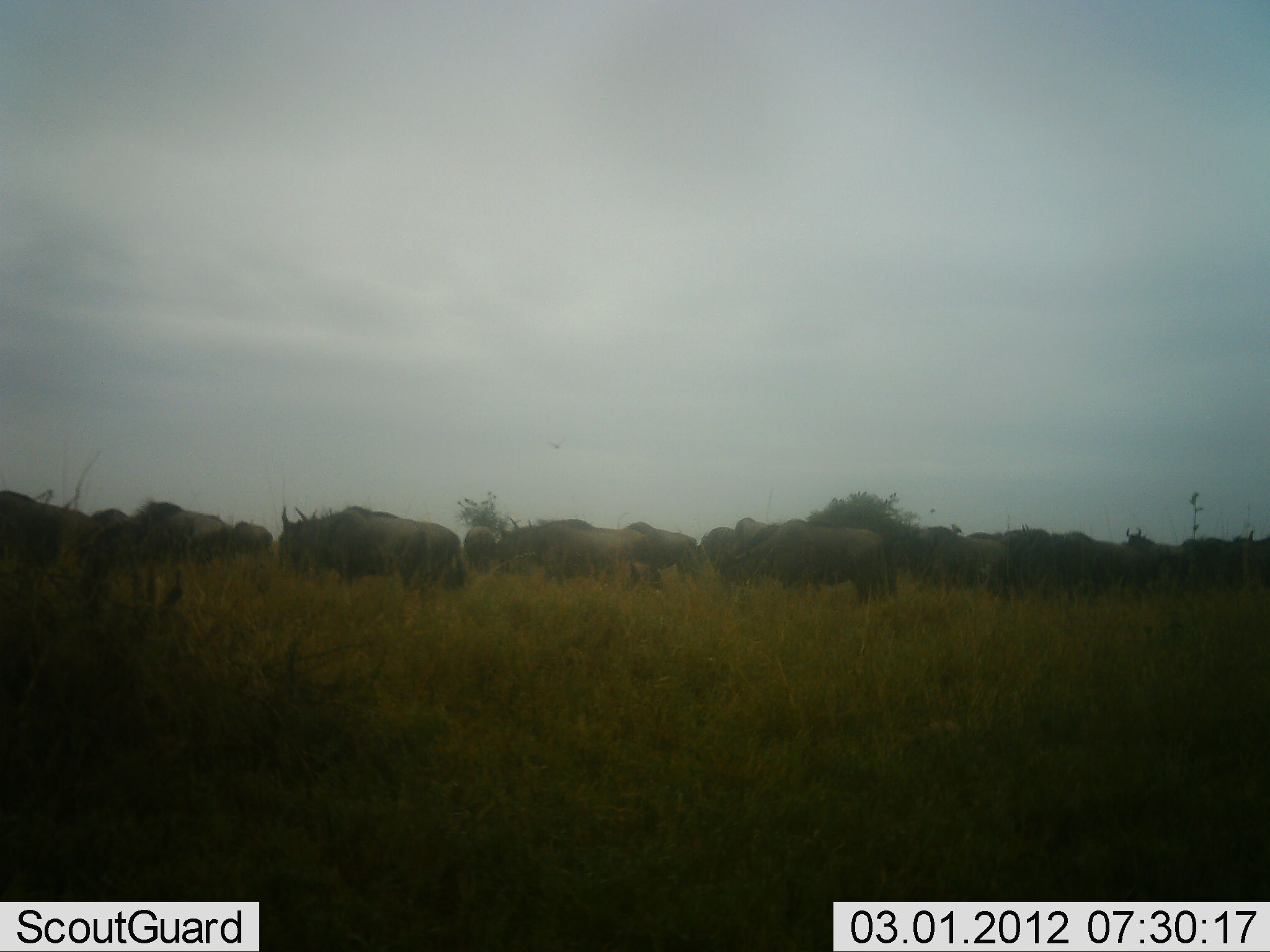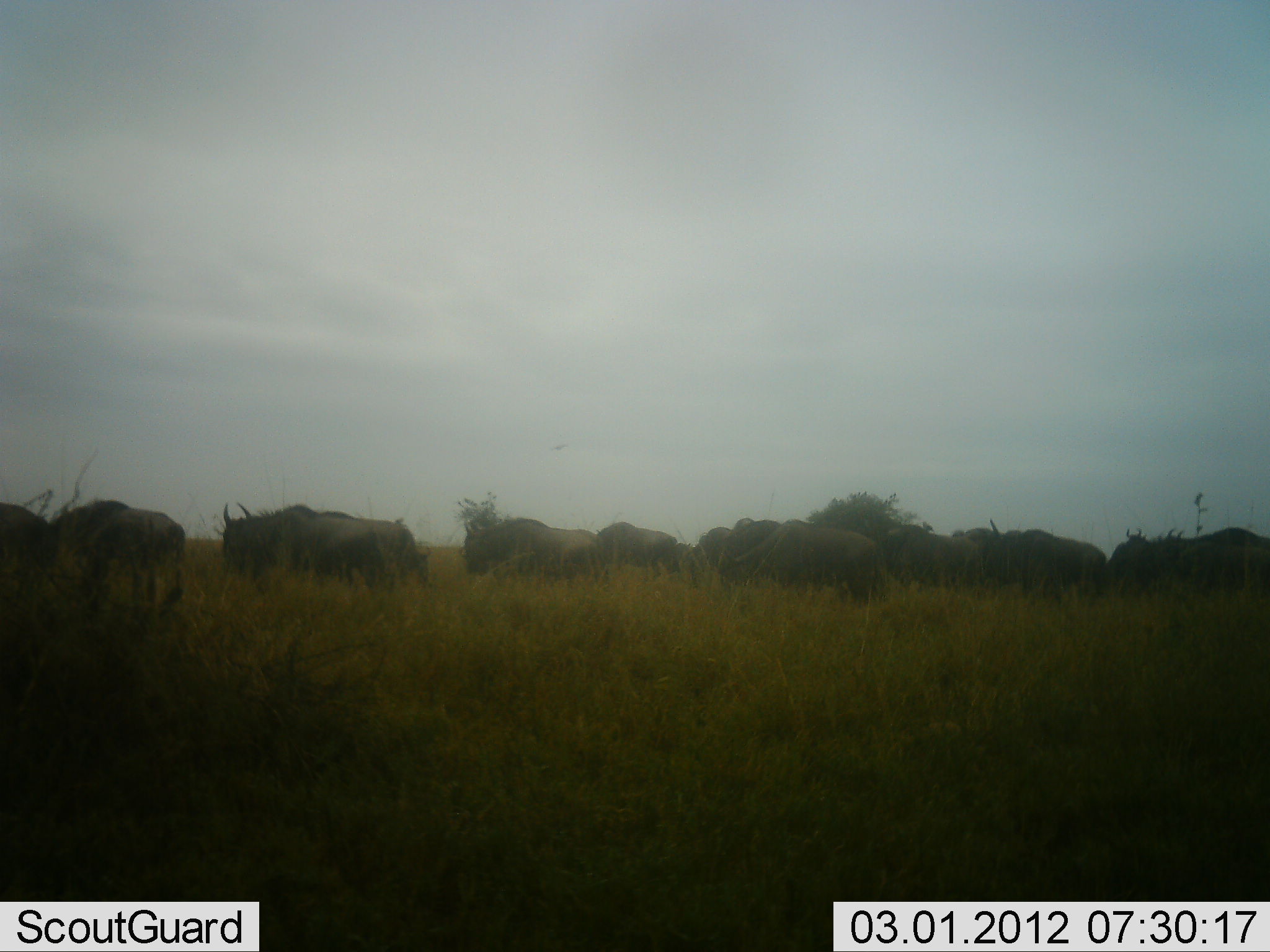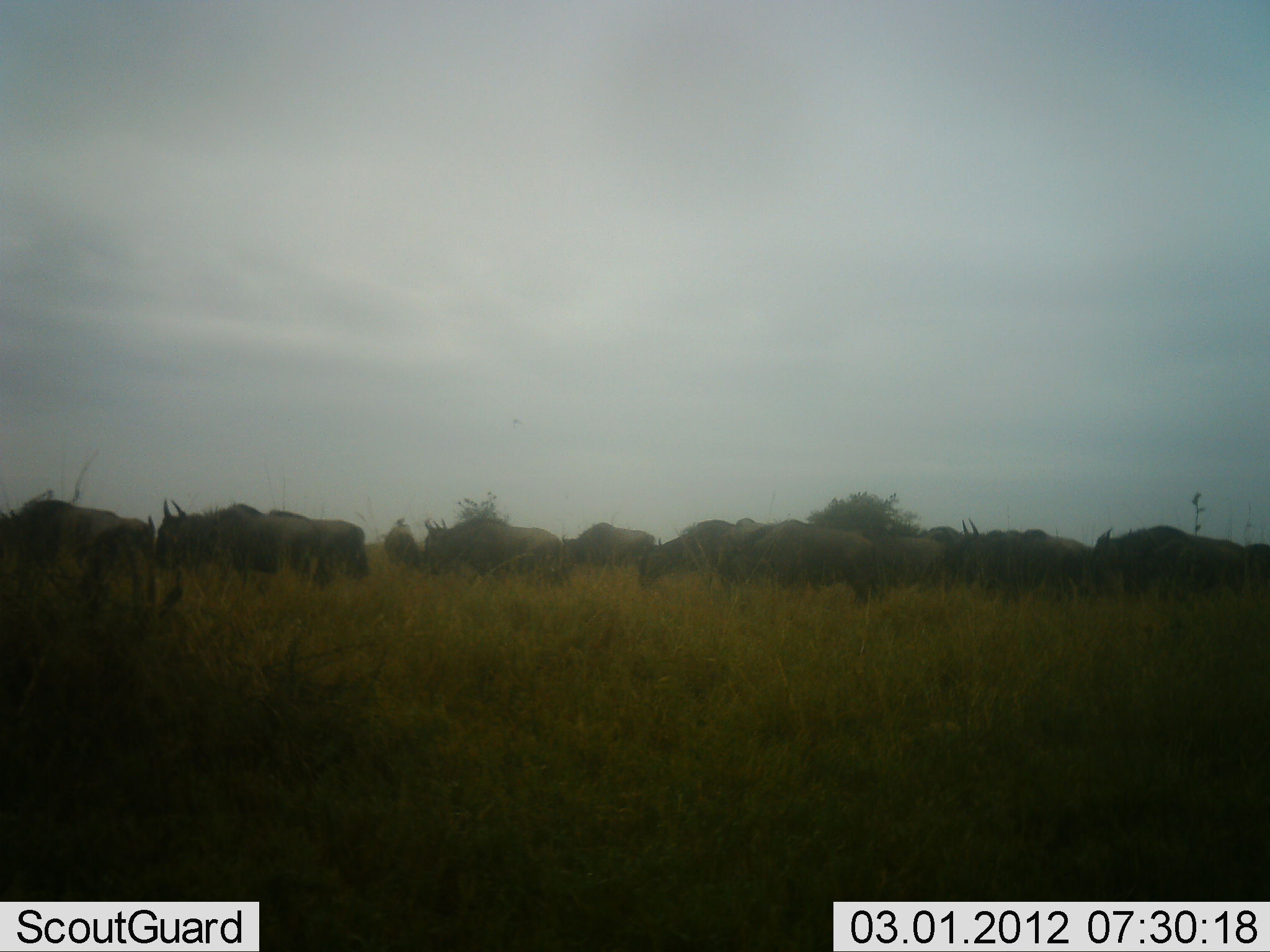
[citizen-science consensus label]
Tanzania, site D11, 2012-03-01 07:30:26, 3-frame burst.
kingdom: Animalia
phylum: Chordata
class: Mammalia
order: Artiodactyla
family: Bovidae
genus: Connochaetes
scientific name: Connochaetes taurinus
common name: blue wildebeest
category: wildebeest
Wildebeest (blue wildebeest) (Connochaetes taurinus), count 11-50. Behavior (volunteer vote fractions): standing 13%, resting 0%, moving 100%, interacting 0%. Young present (vote fraction): 0%. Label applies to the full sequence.